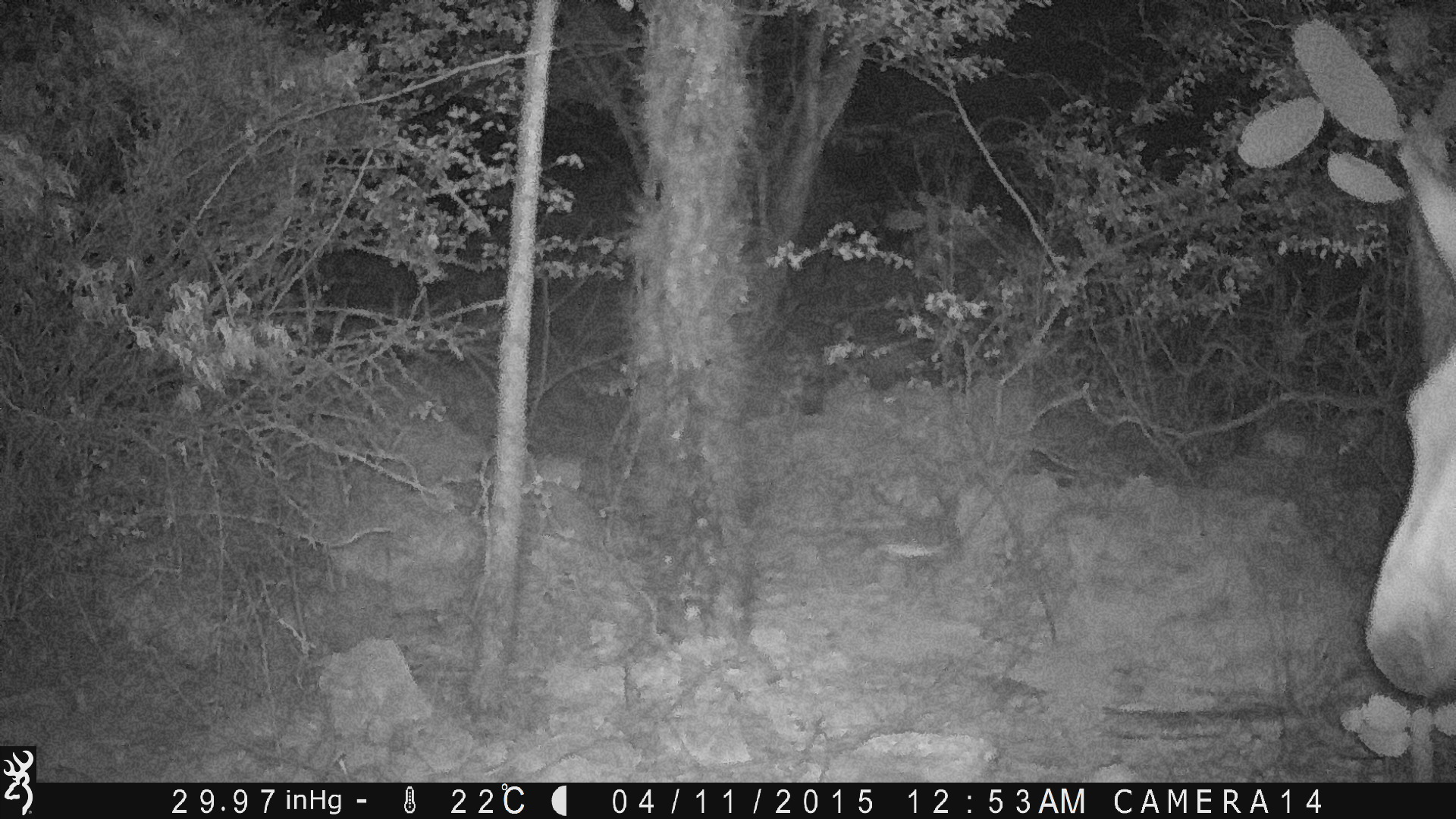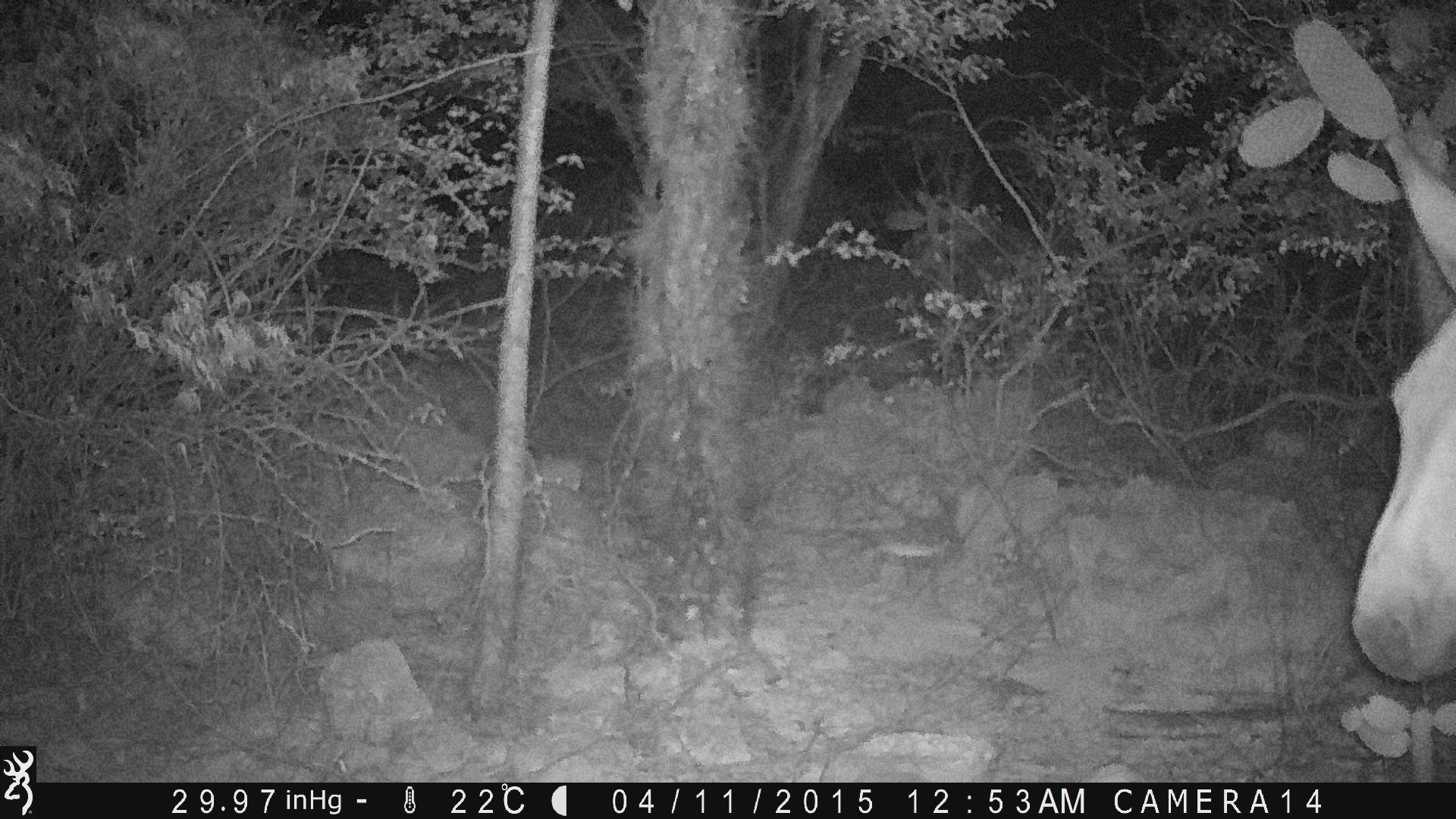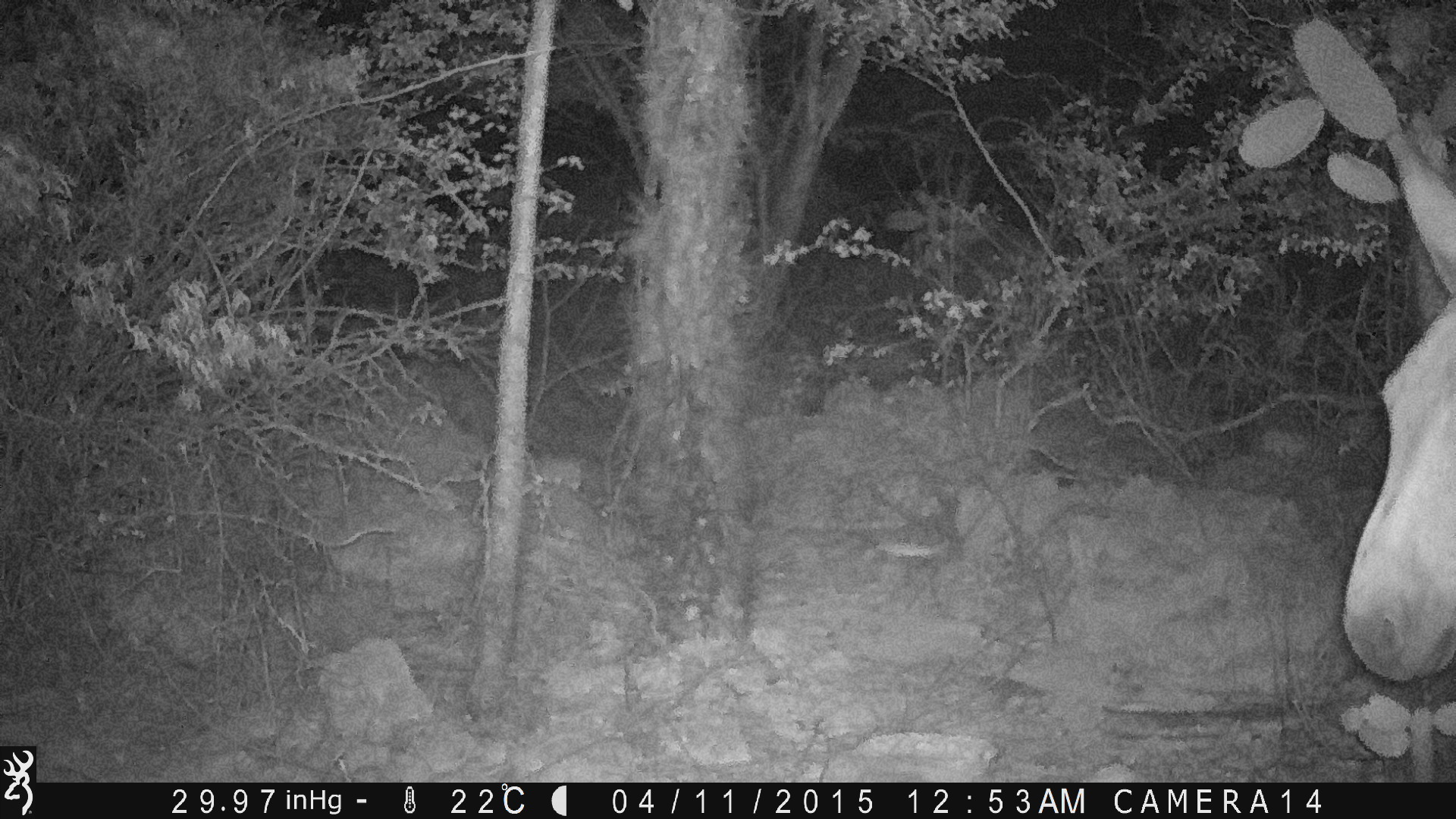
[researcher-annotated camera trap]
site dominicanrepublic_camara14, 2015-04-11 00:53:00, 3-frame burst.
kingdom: Animalia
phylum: Chordata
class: Mammalia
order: Perissodactyla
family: Equidae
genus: Equus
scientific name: Equus asinus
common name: donkey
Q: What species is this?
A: Donkey (Equus asinus).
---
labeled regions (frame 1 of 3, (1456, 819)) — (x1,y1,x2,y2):
donkey: (1367,74,1456,712)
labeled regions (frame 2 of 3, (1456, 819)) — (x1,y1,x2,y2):
donkey: (1339,143,1456,687)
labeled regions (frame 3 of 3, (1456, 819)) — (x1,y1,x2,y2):
donkey: (1342,96,1456,671)